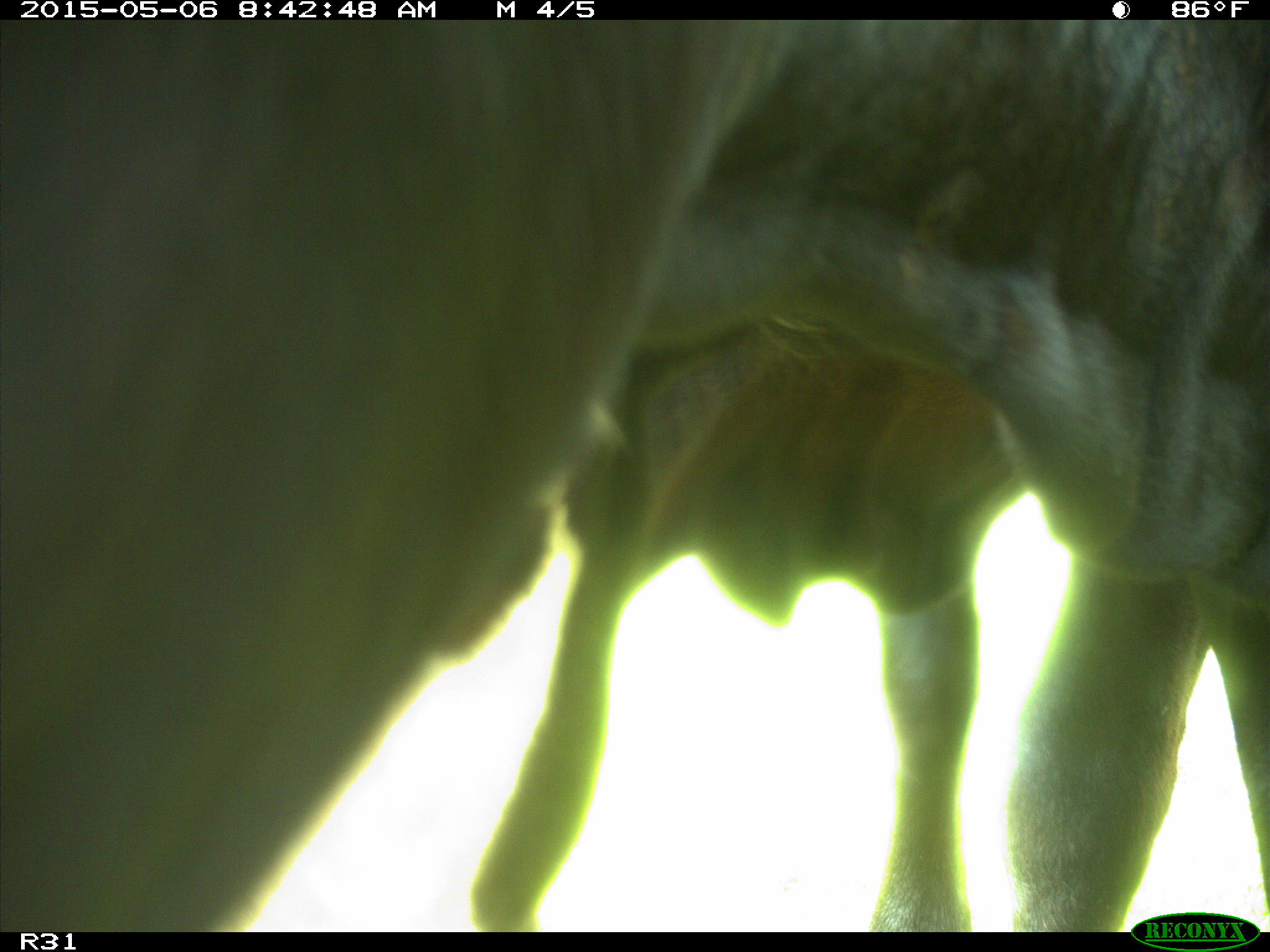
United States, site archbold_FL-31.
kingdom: Animalia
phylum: Chordata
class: Mammalia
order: Artiodactyla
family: Bovidae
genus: Bos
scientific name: Bos taurus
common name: domestic cow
Bos taurus (domestic cow).